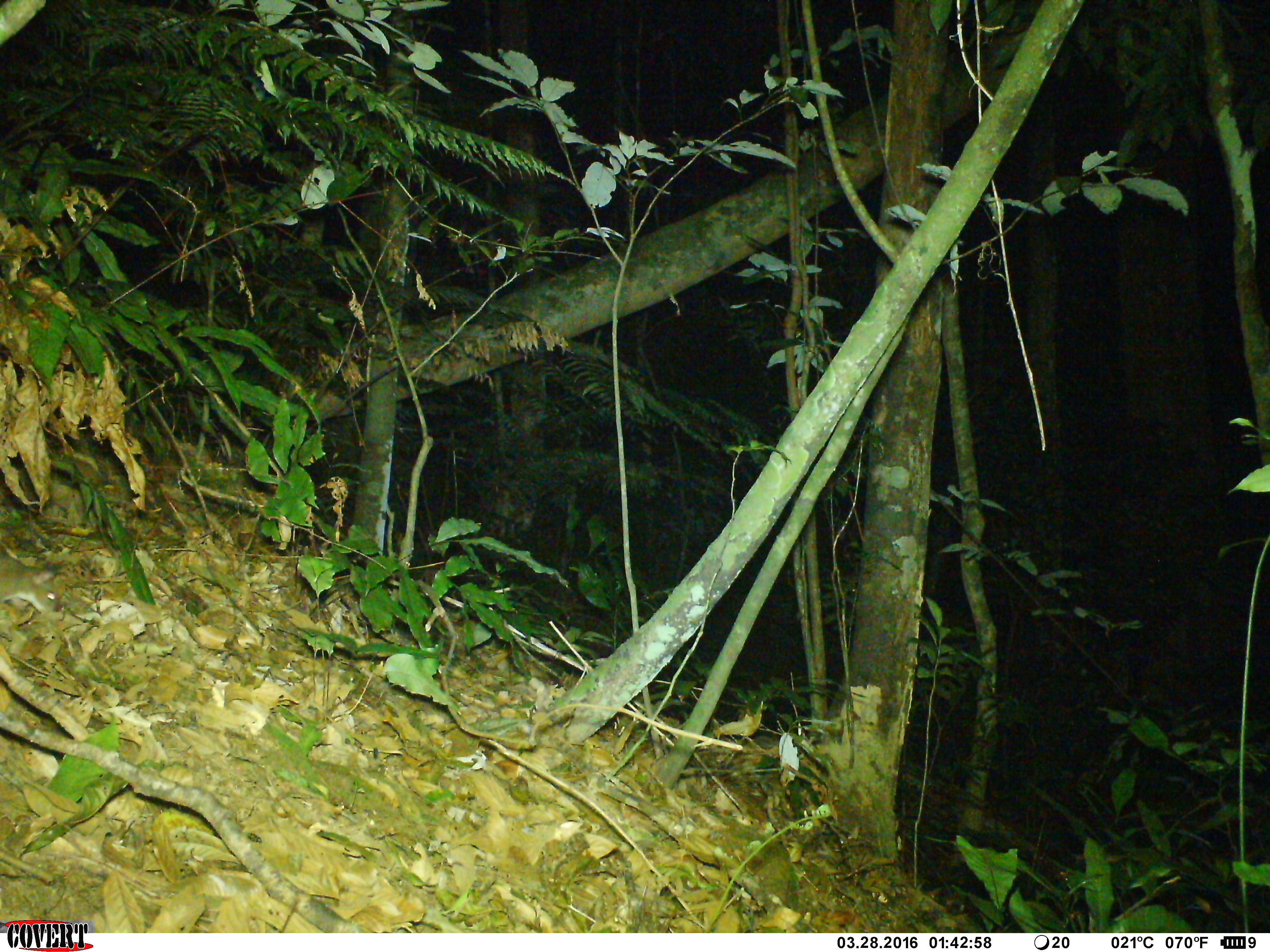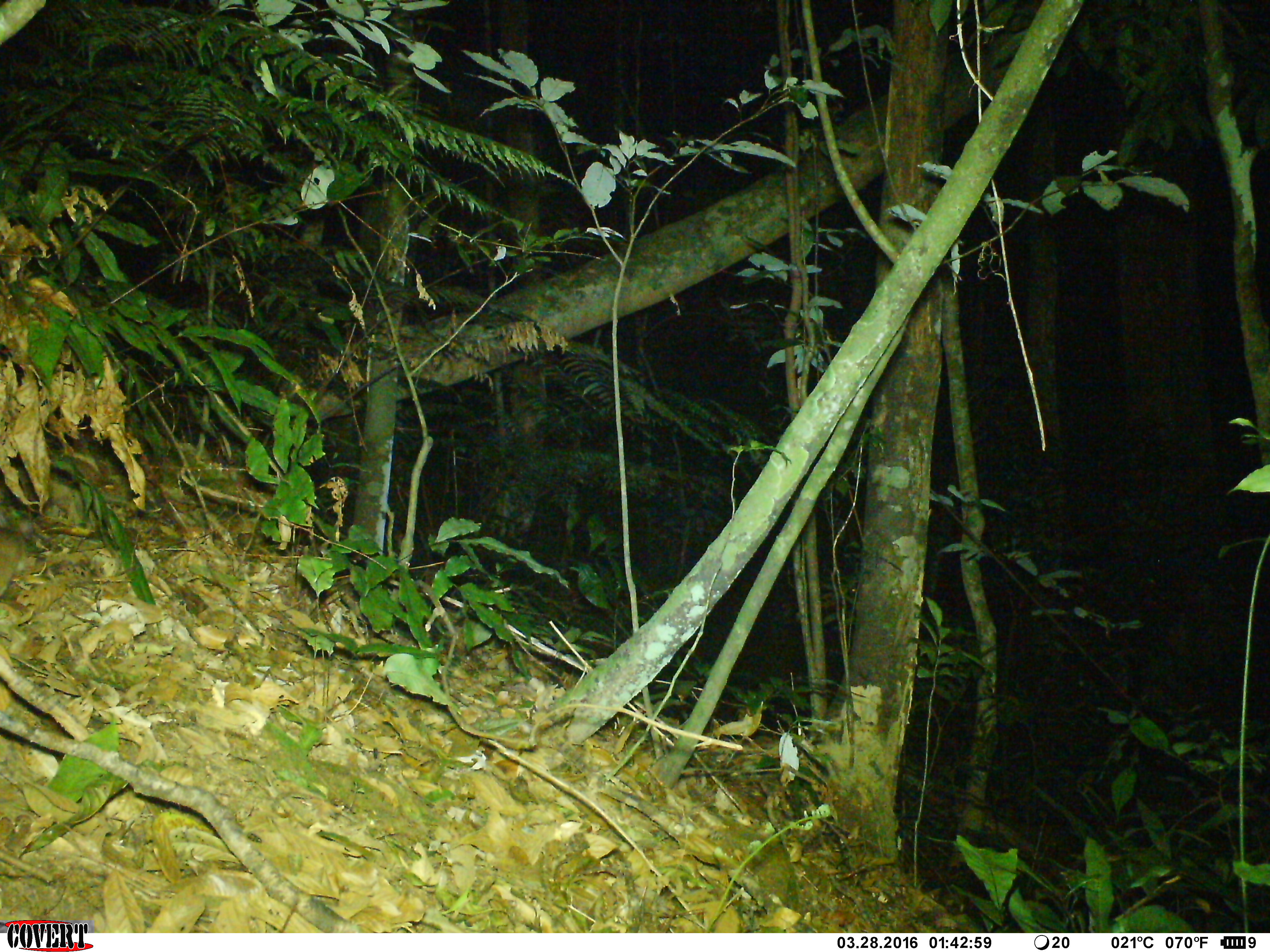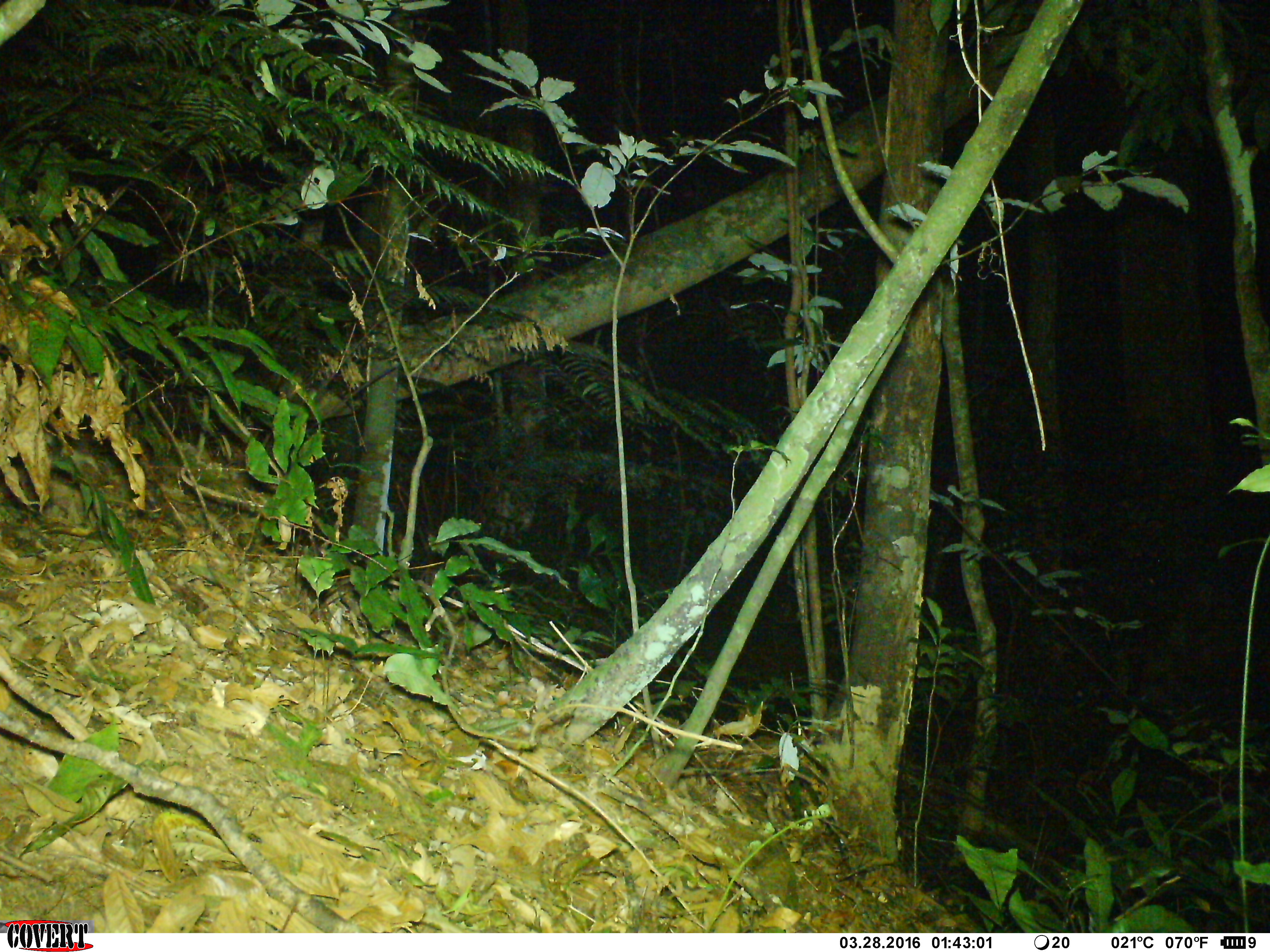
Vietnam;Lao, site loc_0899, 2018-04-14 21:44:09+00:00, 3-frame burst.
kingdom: Animalia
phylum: Chordata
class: Mammalia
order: Rodentia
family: Muridae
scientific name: Muridae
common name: old-world mice and rats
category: unidentified murid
Unidentified murid (old-world mice and rats) (Muridae). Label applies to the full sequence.